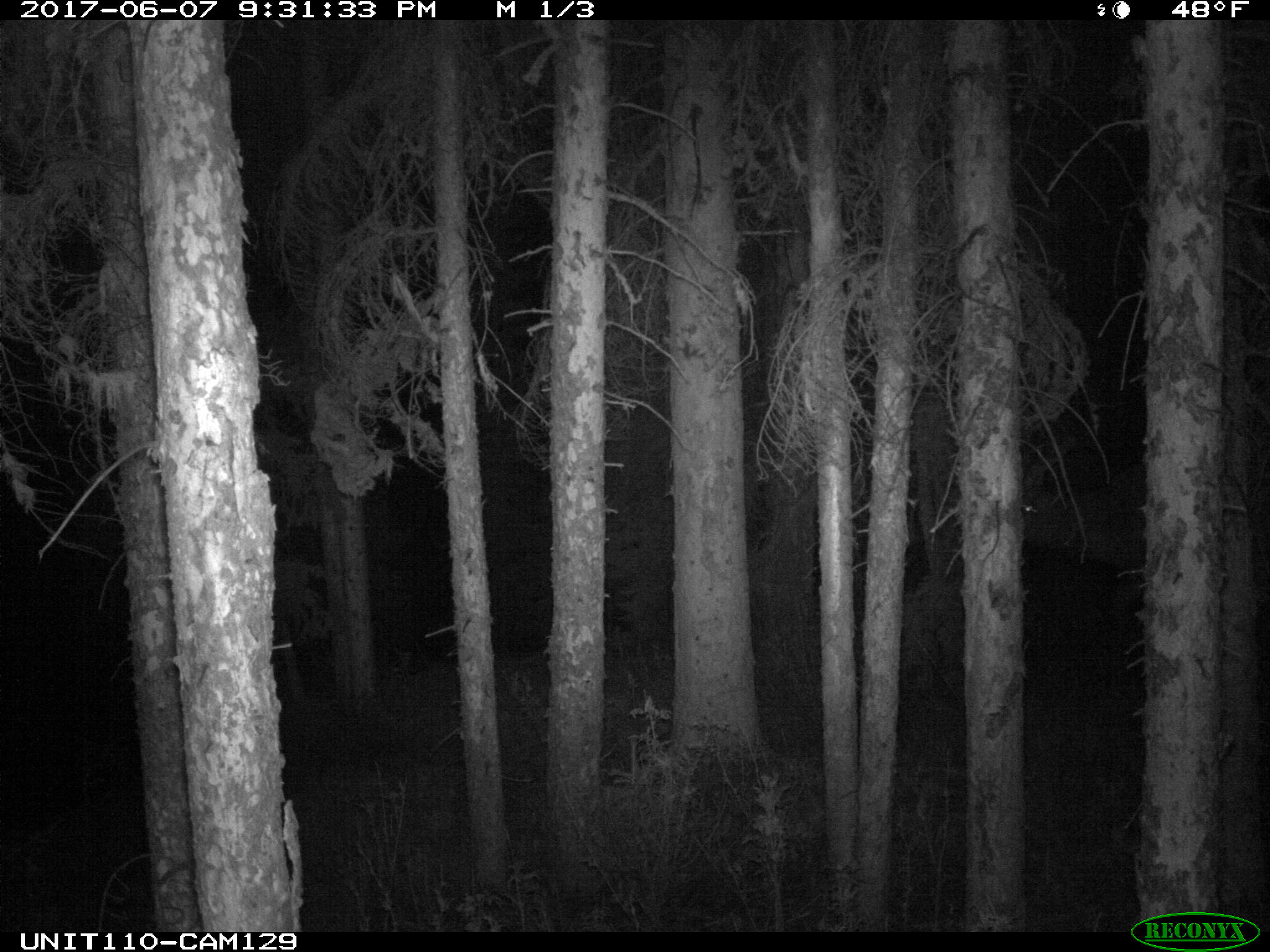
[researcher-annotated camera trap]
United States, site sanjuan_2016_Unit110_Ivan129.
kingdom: Animalia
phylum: Chordata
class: Mammalia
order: Artiodactyla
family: Cervidae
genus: Cervus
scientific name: Cervus elaphus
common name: red deer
Cervus elaphus (red deer).